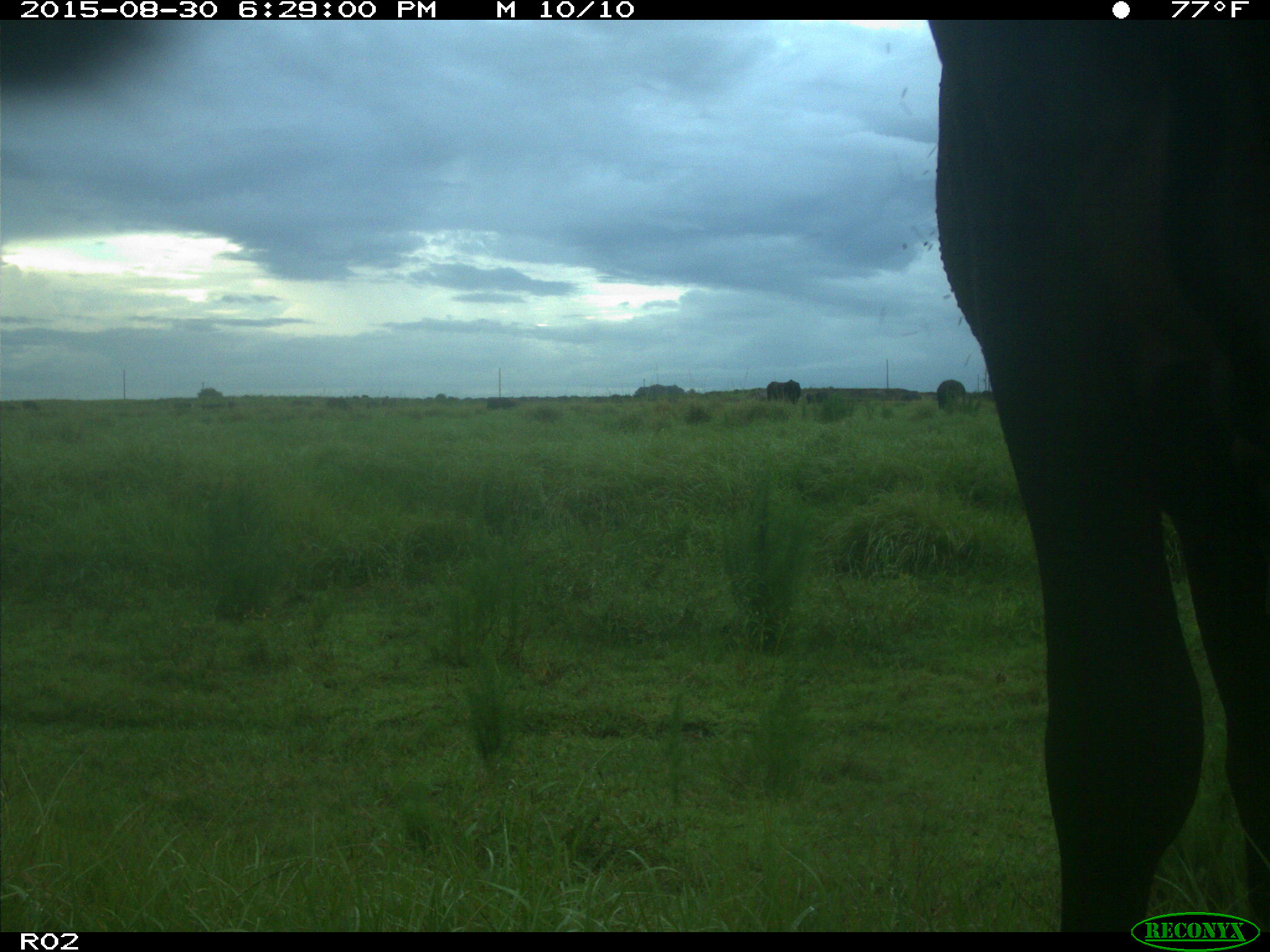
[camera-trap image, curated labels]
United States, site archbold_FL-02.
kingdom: Animalia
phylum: Chordata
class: Mammalia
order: Artiodactyla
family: Bovidae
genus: Bos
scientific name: Bos taurus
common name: domestic cow